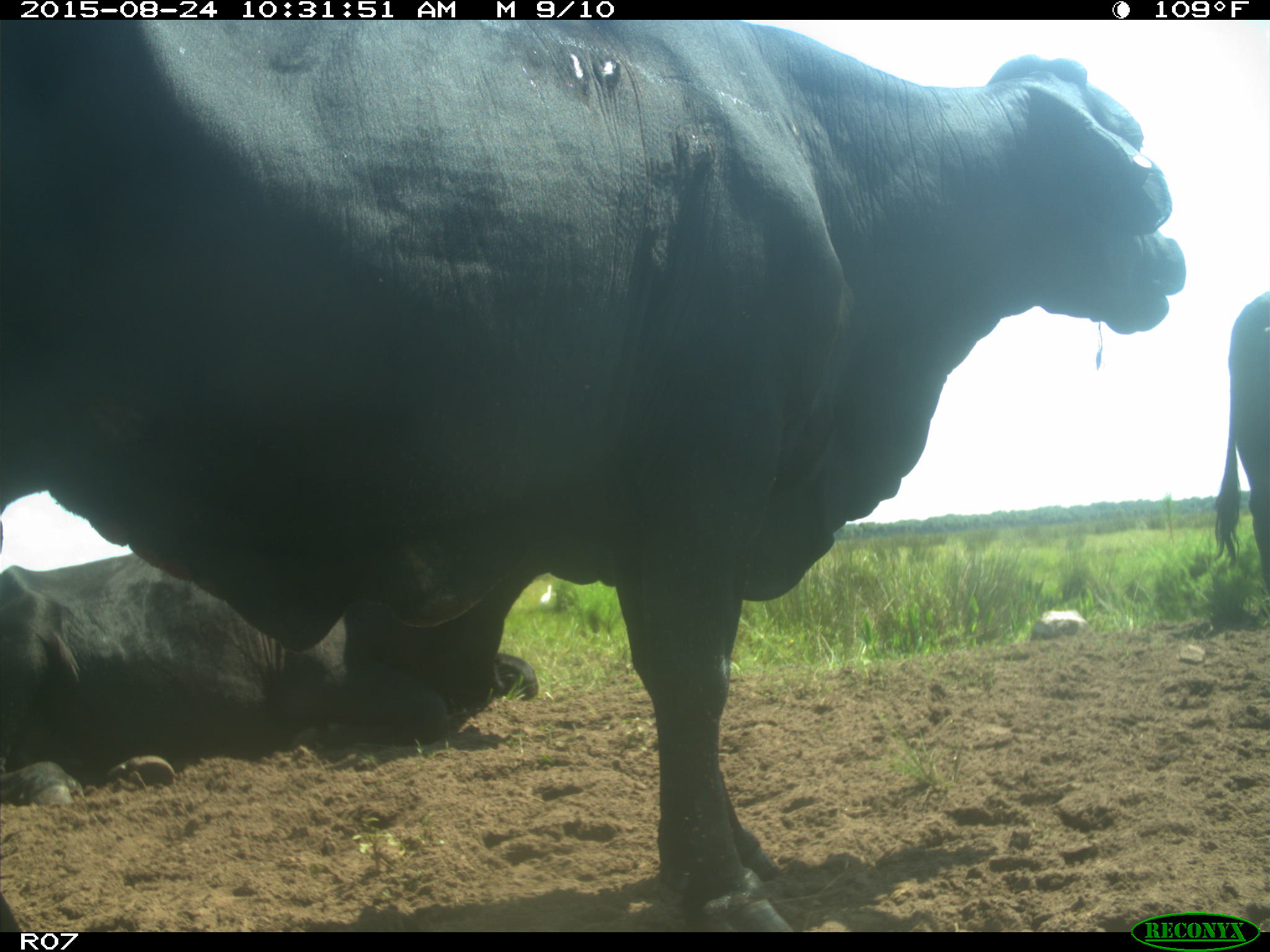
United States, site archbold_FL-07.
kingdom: Animalia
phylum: Chordata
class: Mammalia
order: Artiodactyla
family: Bovidae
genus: Bos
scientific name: Bos taurus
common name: domestic cow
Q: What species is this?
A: Bos taurus (domestic cow).